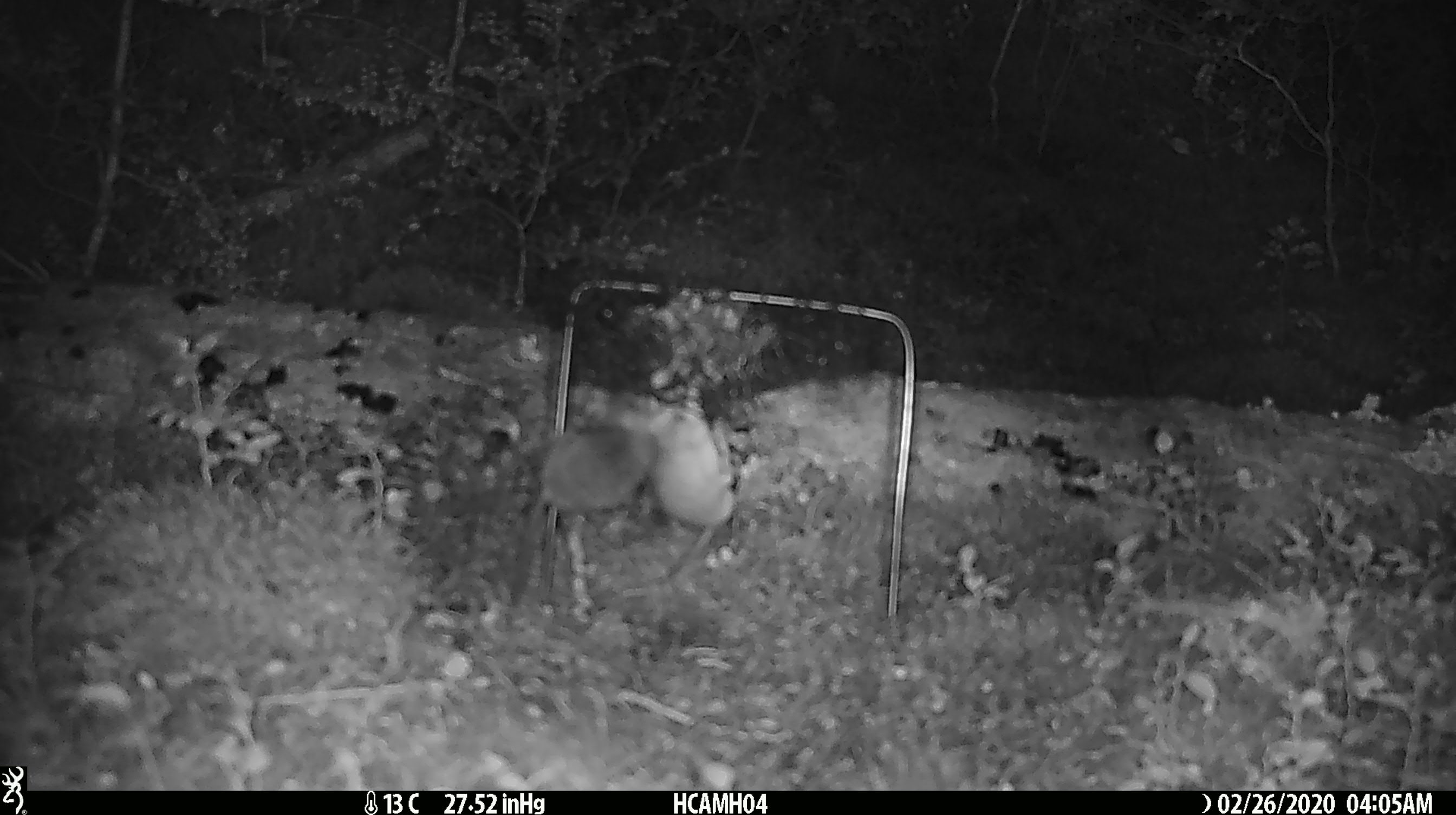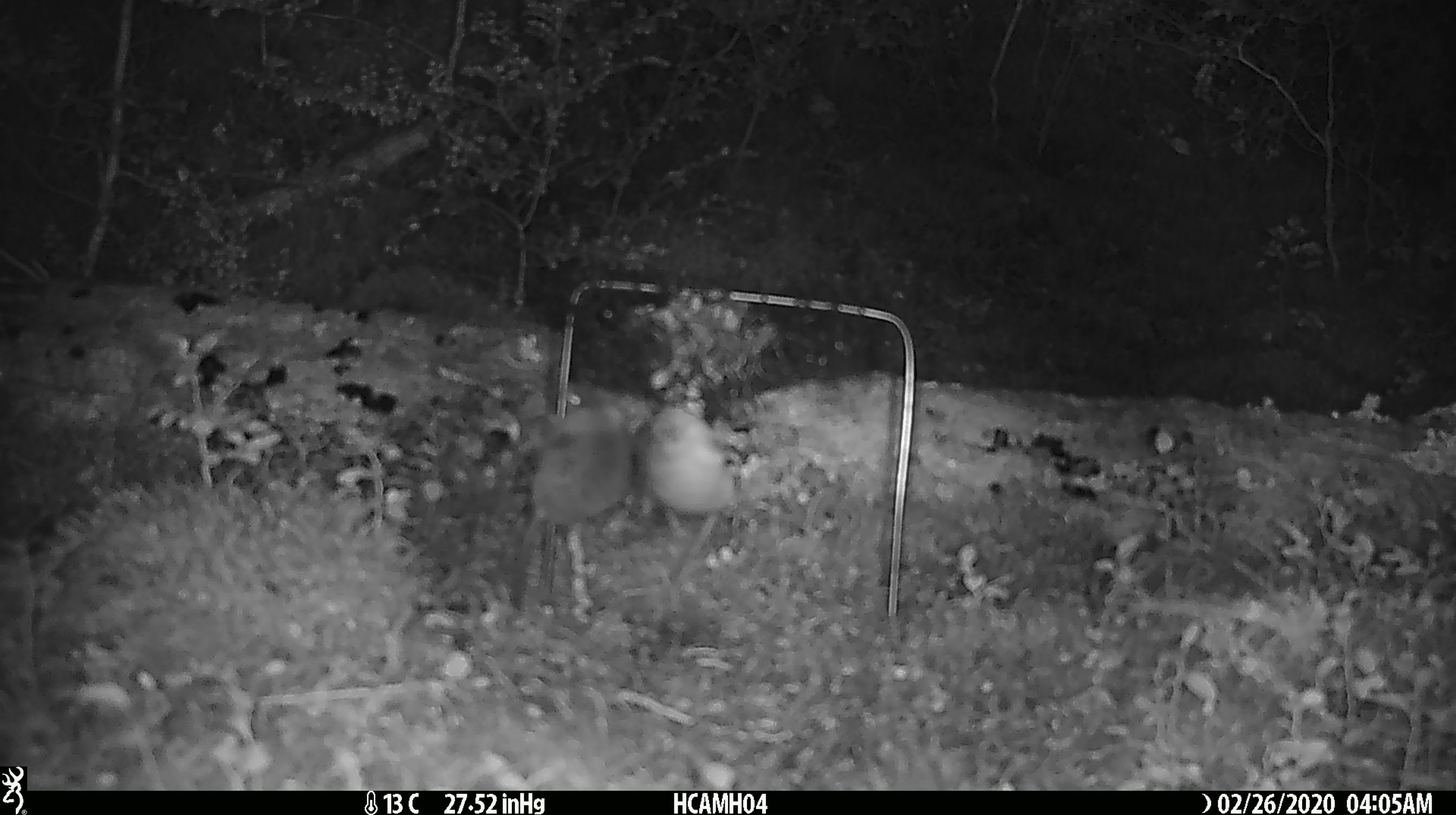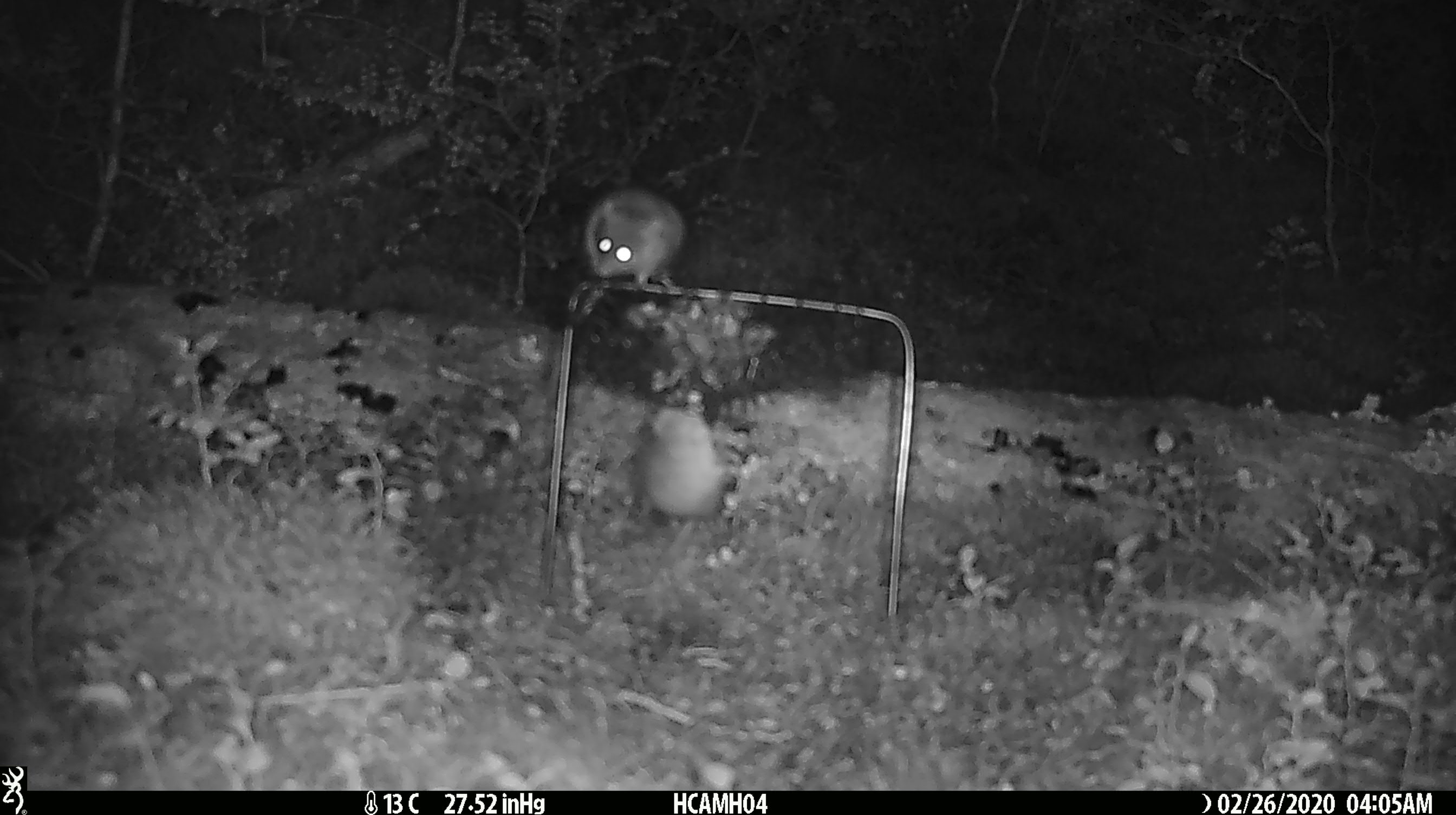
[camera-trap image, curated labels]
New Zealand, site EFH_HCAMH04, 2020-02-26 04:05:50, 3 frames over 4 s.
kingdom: Animalia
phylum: Chordata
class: Mammalia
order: Rodentia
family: Muridae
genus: Mus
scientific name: Mus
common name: mouse